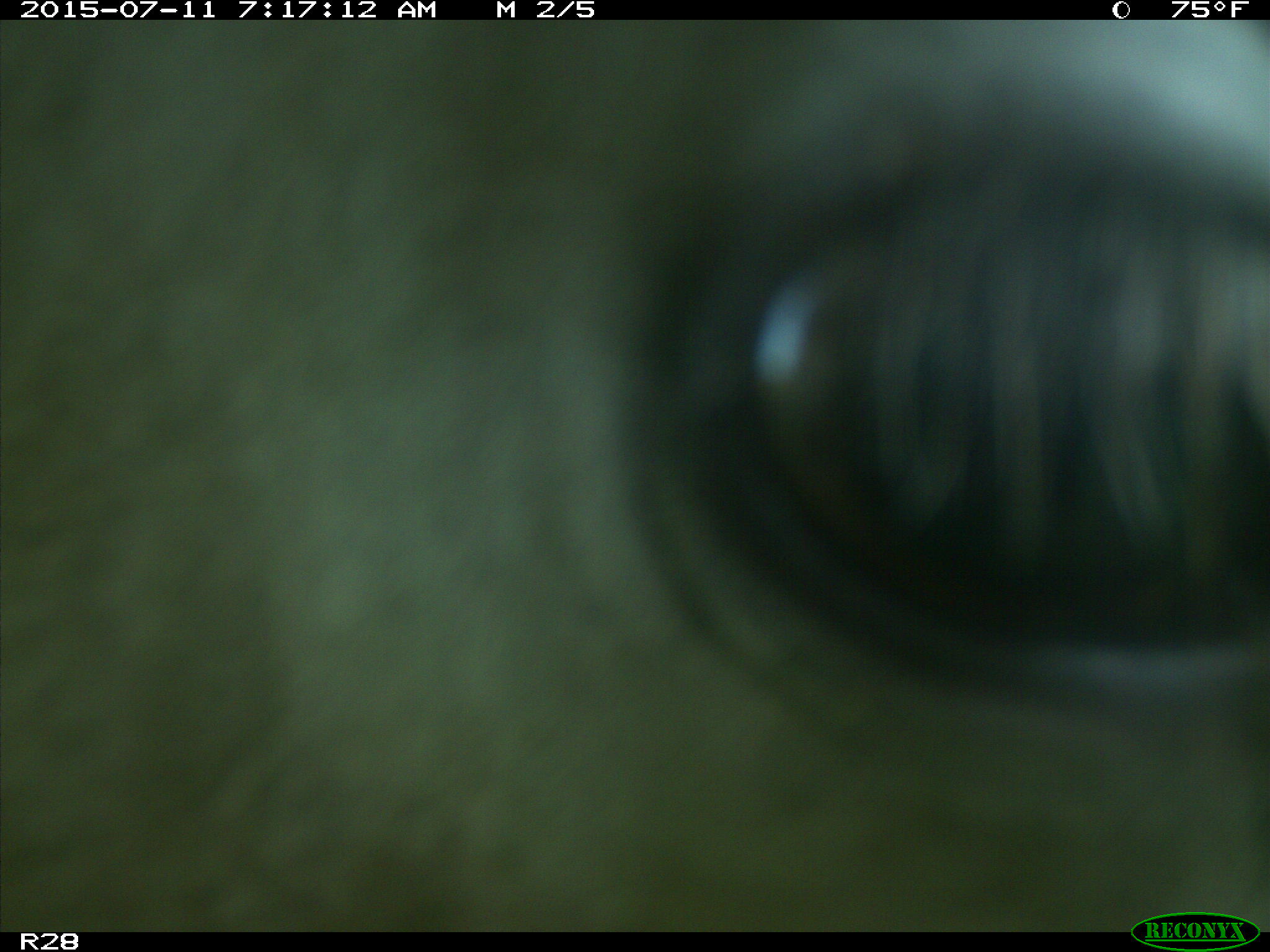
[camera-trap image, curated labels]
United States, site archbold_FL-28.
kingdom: Animalia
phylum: Chordata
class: Mammalia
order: Artiodactyla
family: Bovidae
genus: Bos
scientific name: Bos taurus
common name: domestic cow